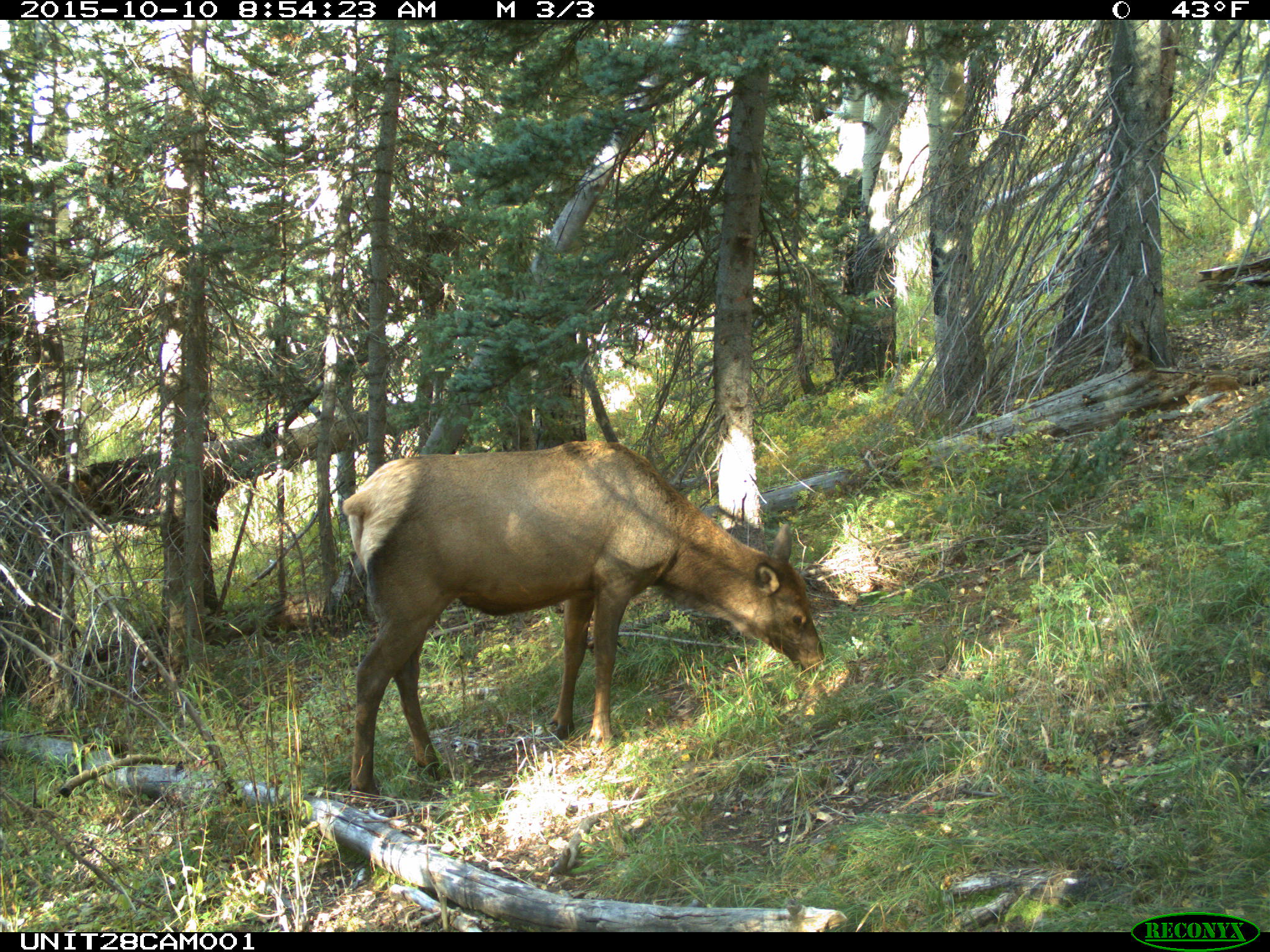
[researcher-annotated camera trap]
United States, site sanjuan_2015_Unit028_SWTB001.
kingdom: Animalia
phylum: Chordata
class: Mammalia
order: Artiodactyla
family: Cervidae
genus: Cervus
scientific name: Cervus elaphus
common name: red deer